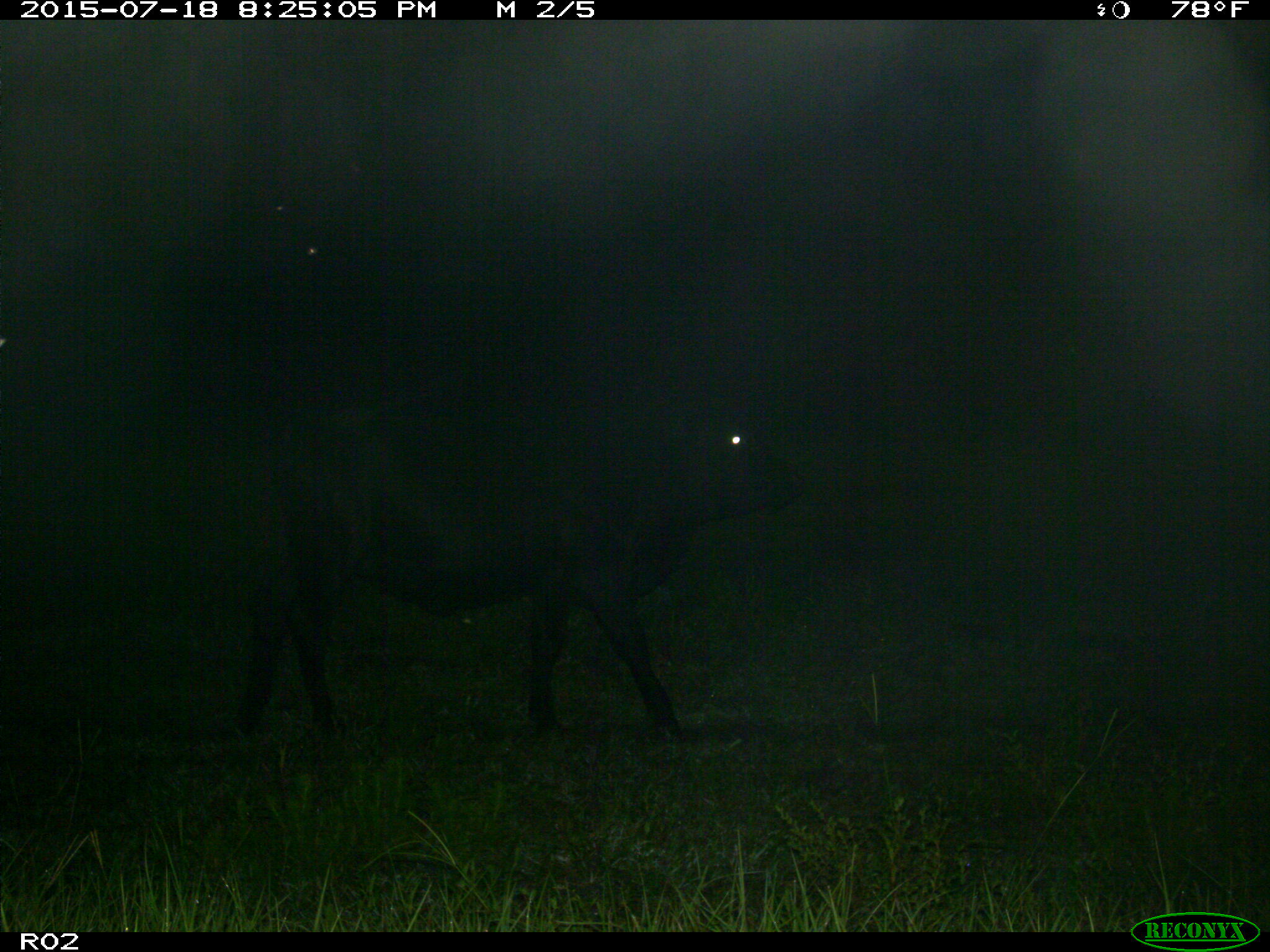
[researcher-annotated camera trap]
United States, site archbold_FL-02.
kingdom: Animalia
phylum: Chordata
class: Mammalia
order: Artiodactyla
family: Bovidae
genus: Bos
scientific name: Bos taurus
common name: domestic cow